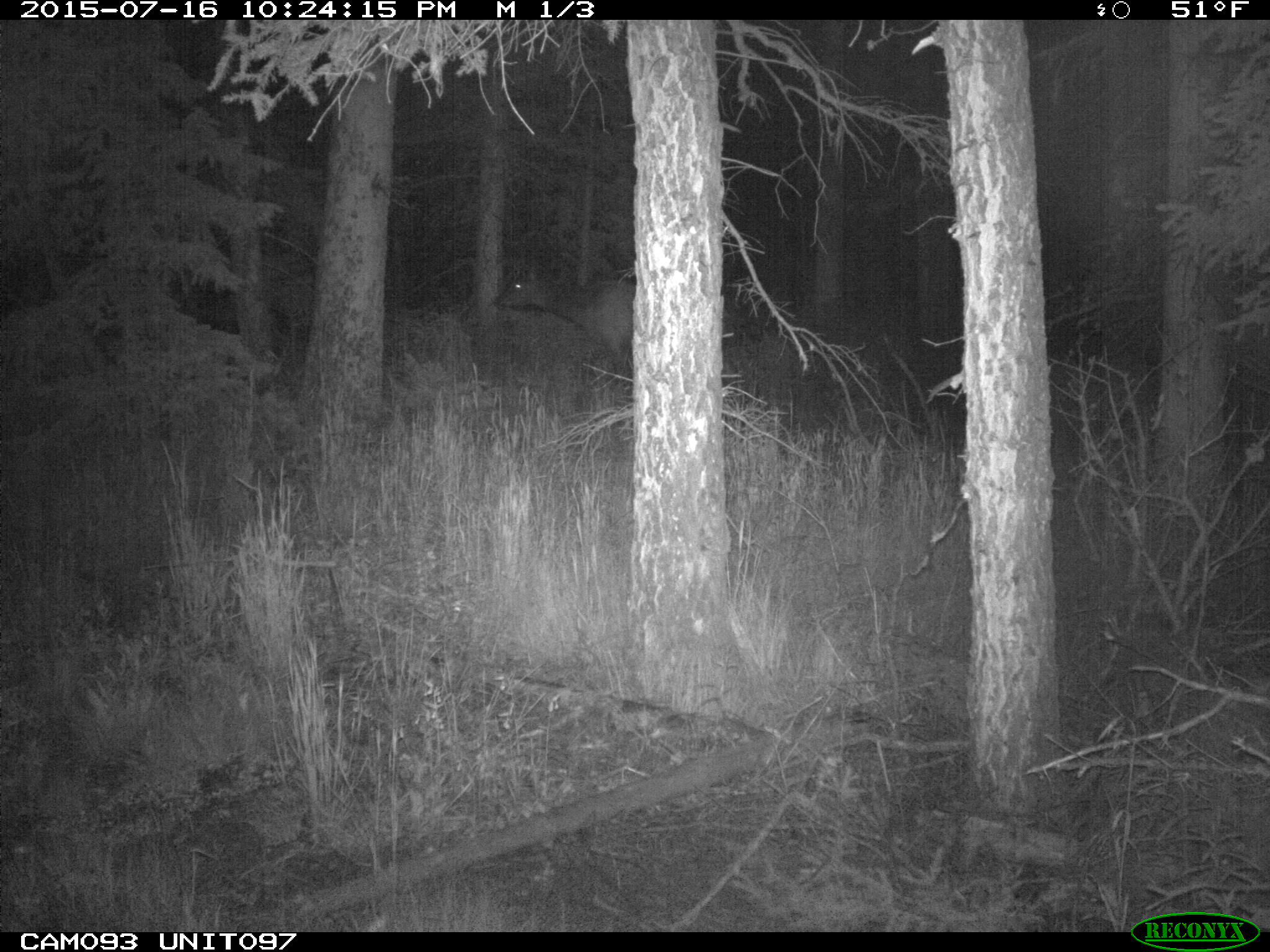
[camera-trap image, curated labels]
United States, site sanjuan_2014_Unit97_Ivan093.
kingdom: Animalia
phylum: Chordata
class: Mammalia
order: Artiodactyla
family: Cervidae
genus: Cervus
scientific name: Cervus elaphus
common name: red deer